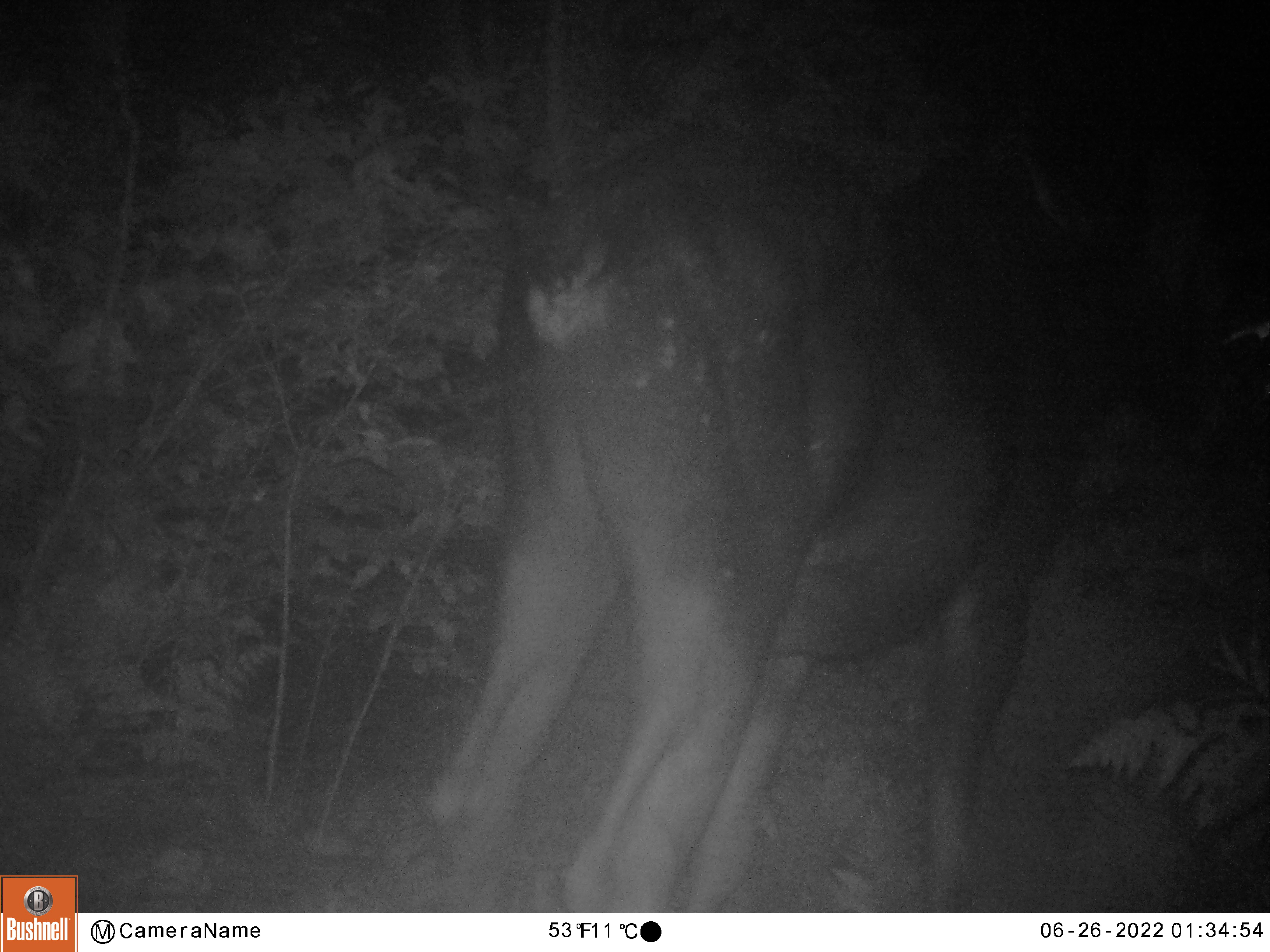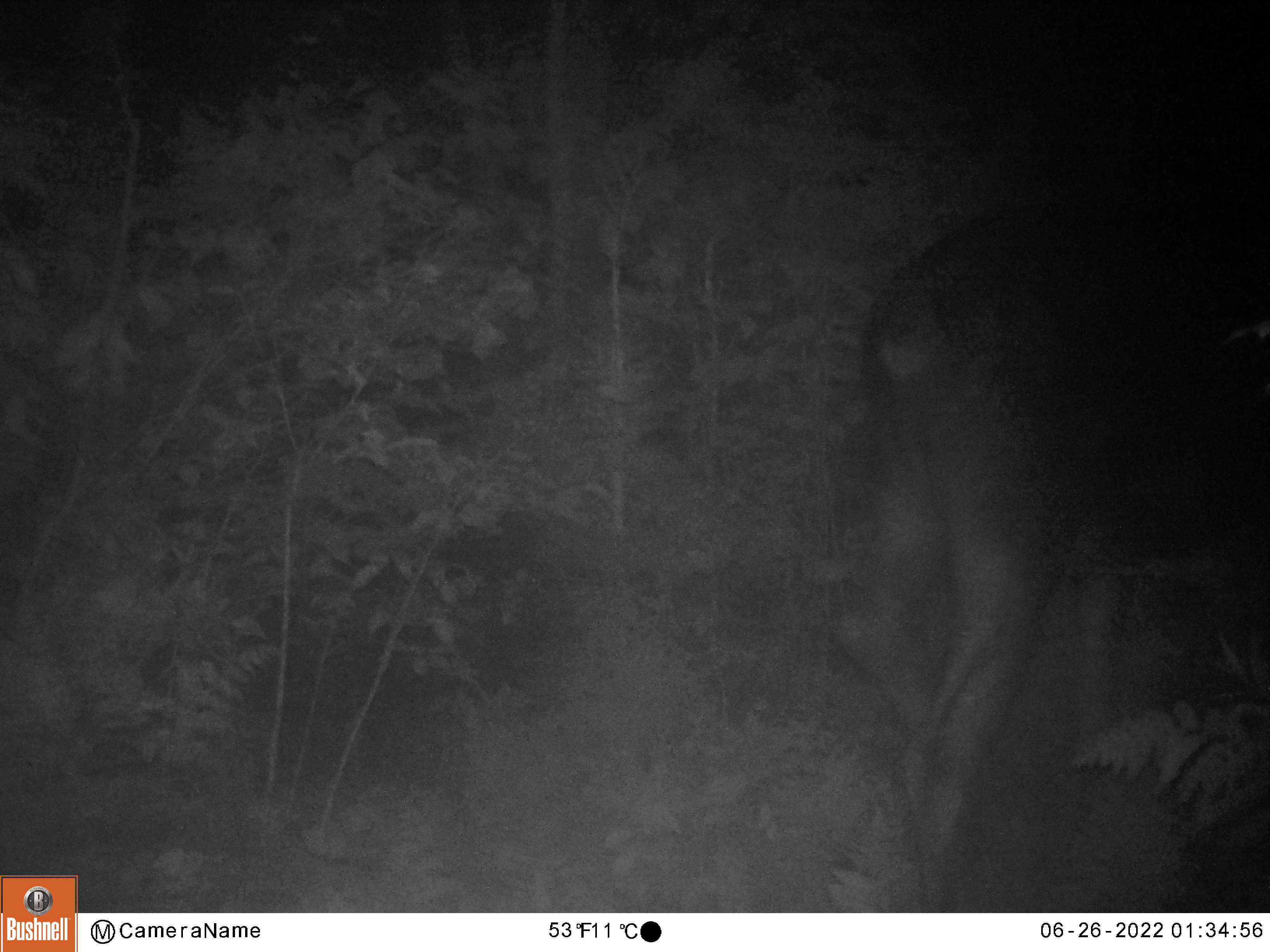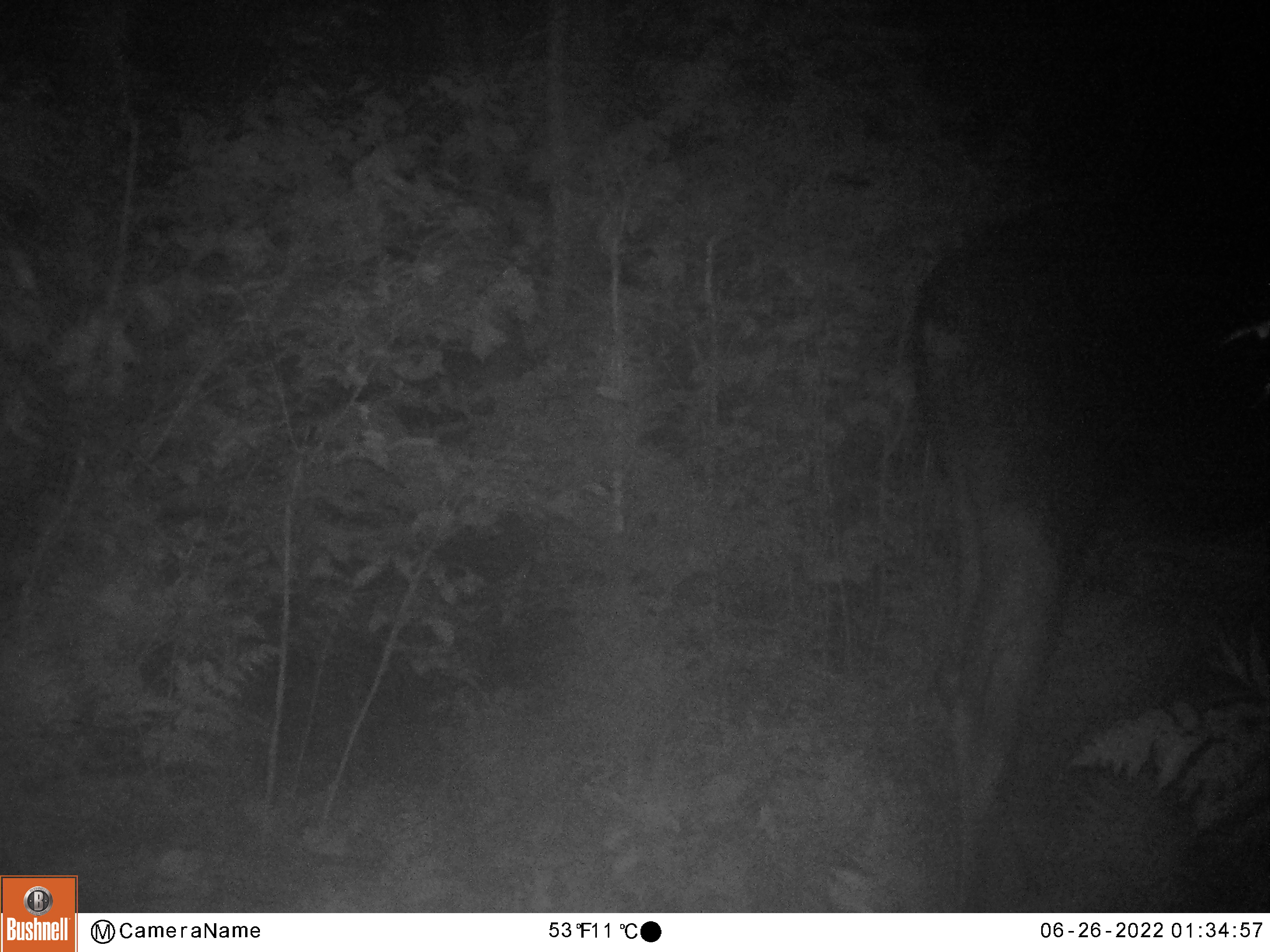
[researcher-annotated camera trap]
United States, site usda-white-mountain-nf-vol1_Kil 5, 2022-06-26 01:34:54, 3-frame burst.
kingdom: Animalia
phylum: Chordata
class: Mammalia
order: Artiodactyla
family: Cervidae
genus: Alces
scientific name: Alces alces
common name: moose